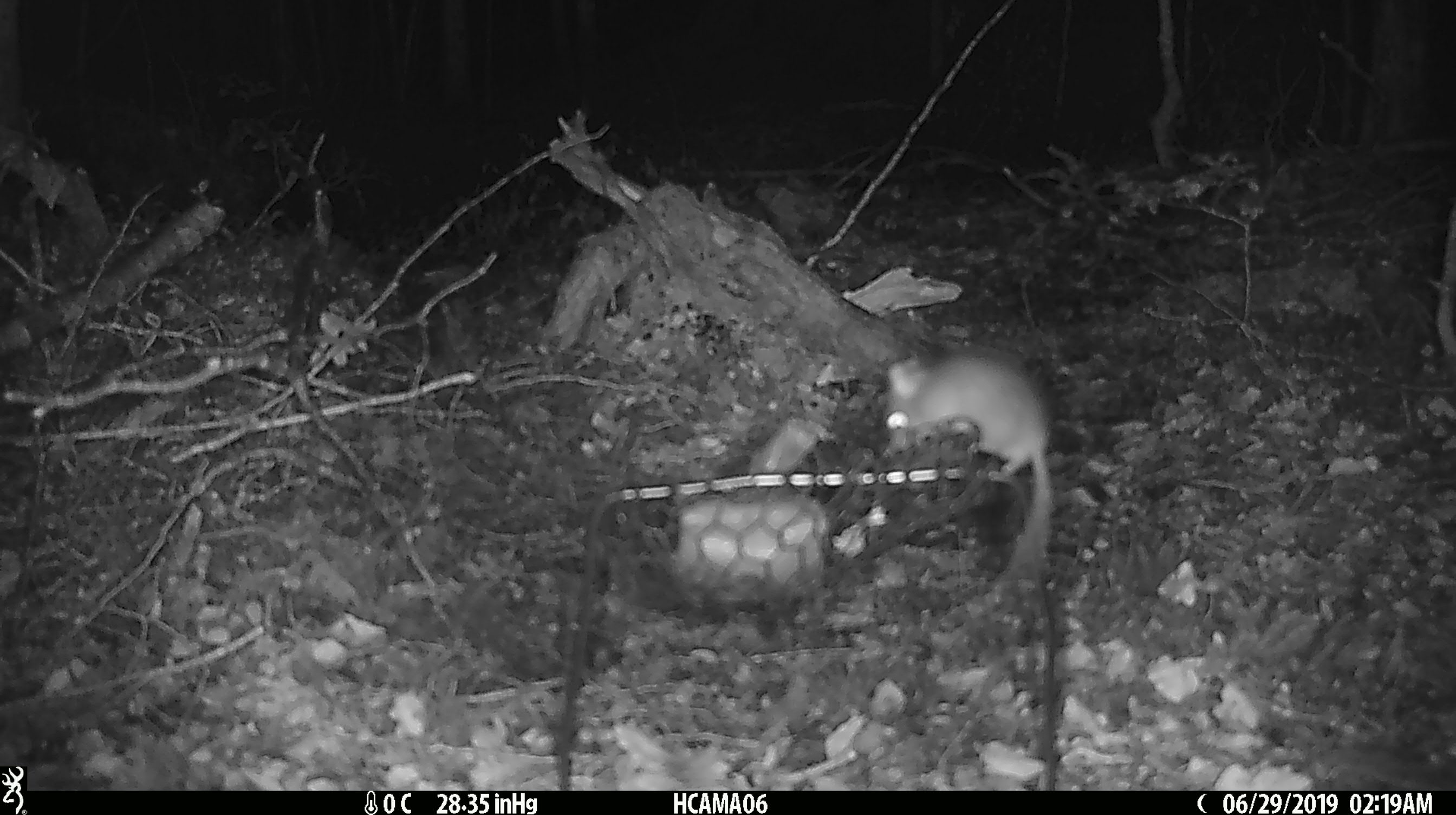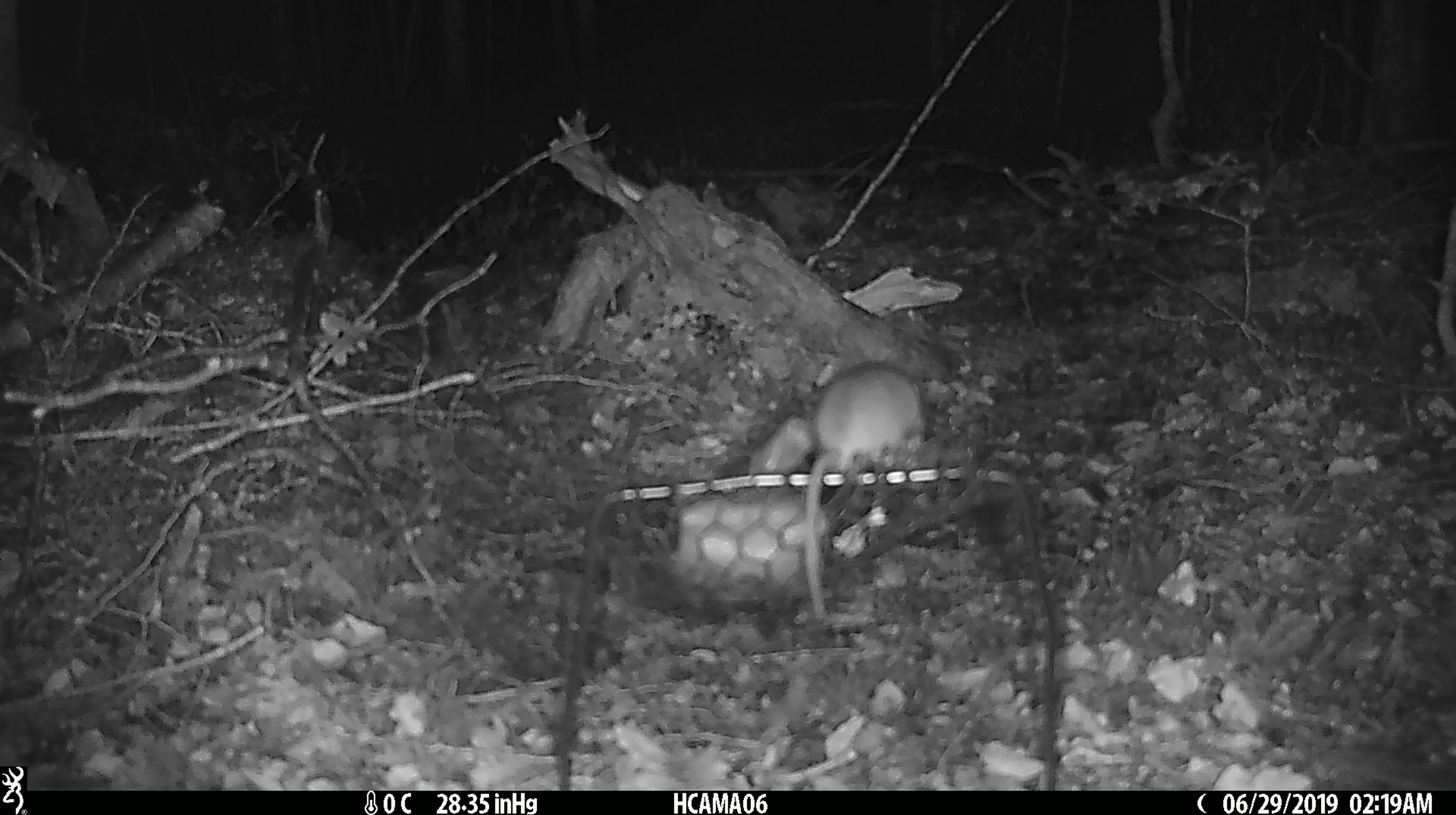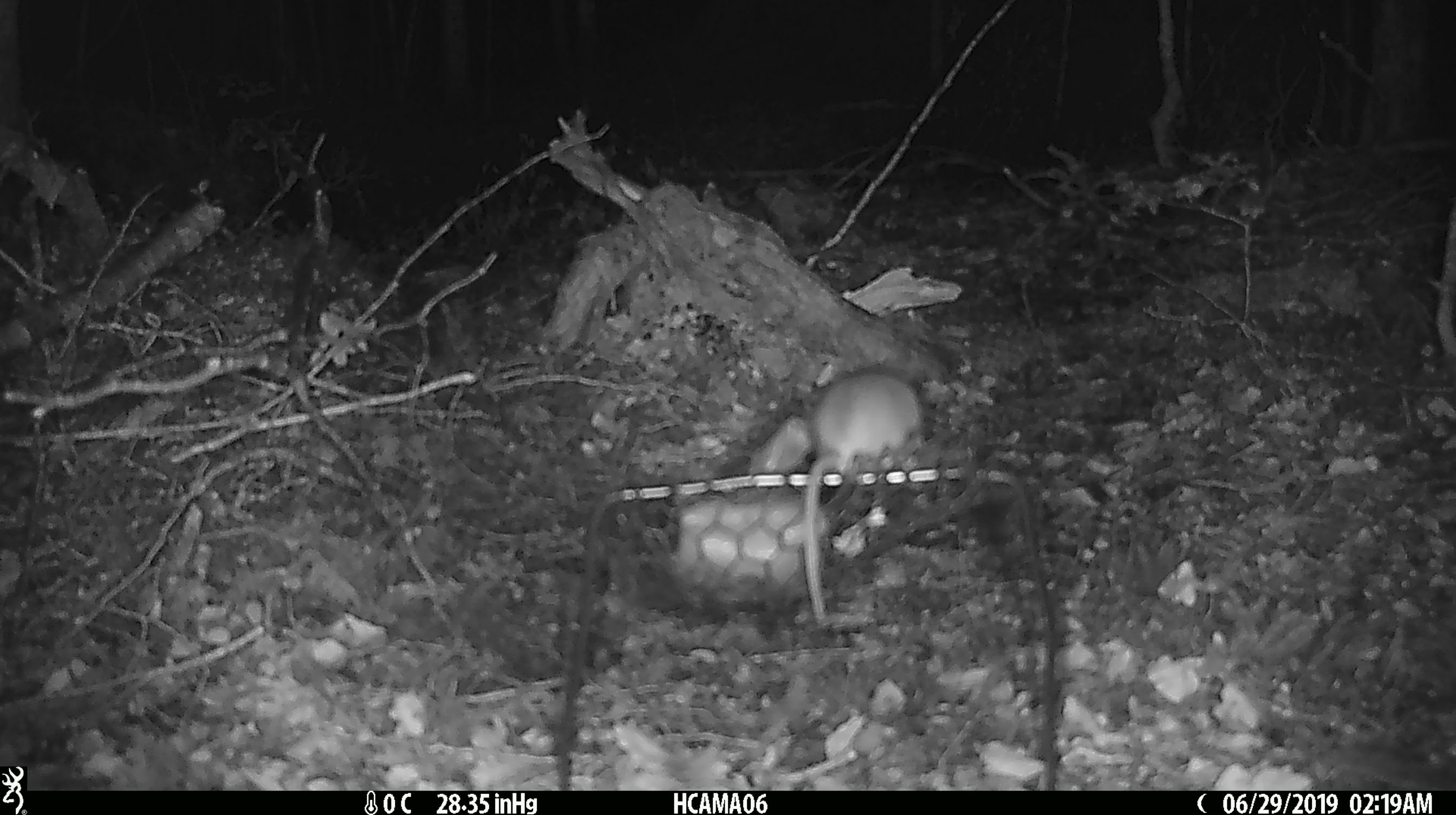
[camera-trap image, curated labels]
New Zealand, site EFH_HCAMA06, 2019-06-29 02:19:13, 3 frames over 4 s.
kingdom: Animalia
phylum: Chordata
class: Mammalia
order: Rodentia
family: Muridae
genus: Mus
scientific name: Mus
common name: mouse